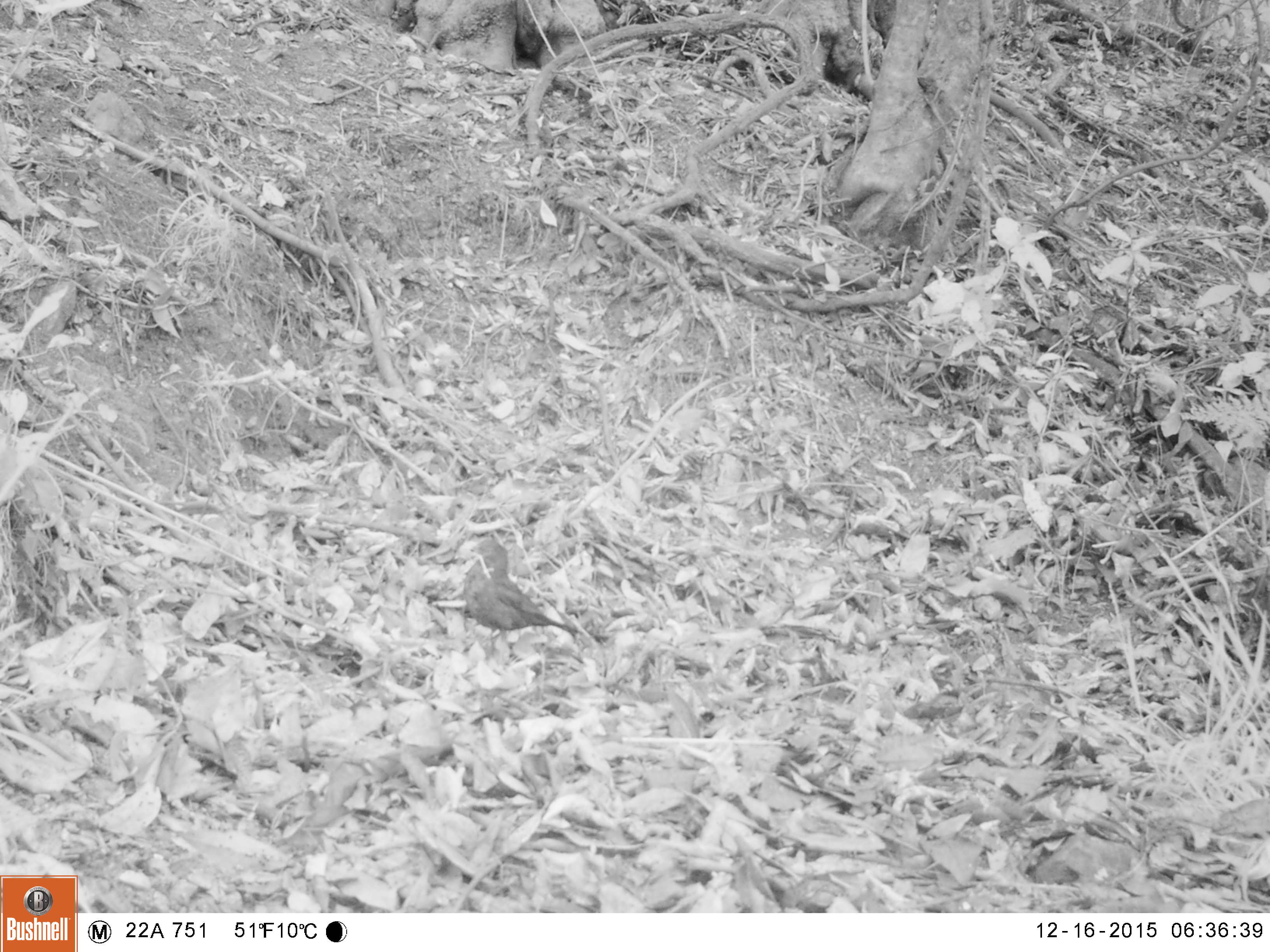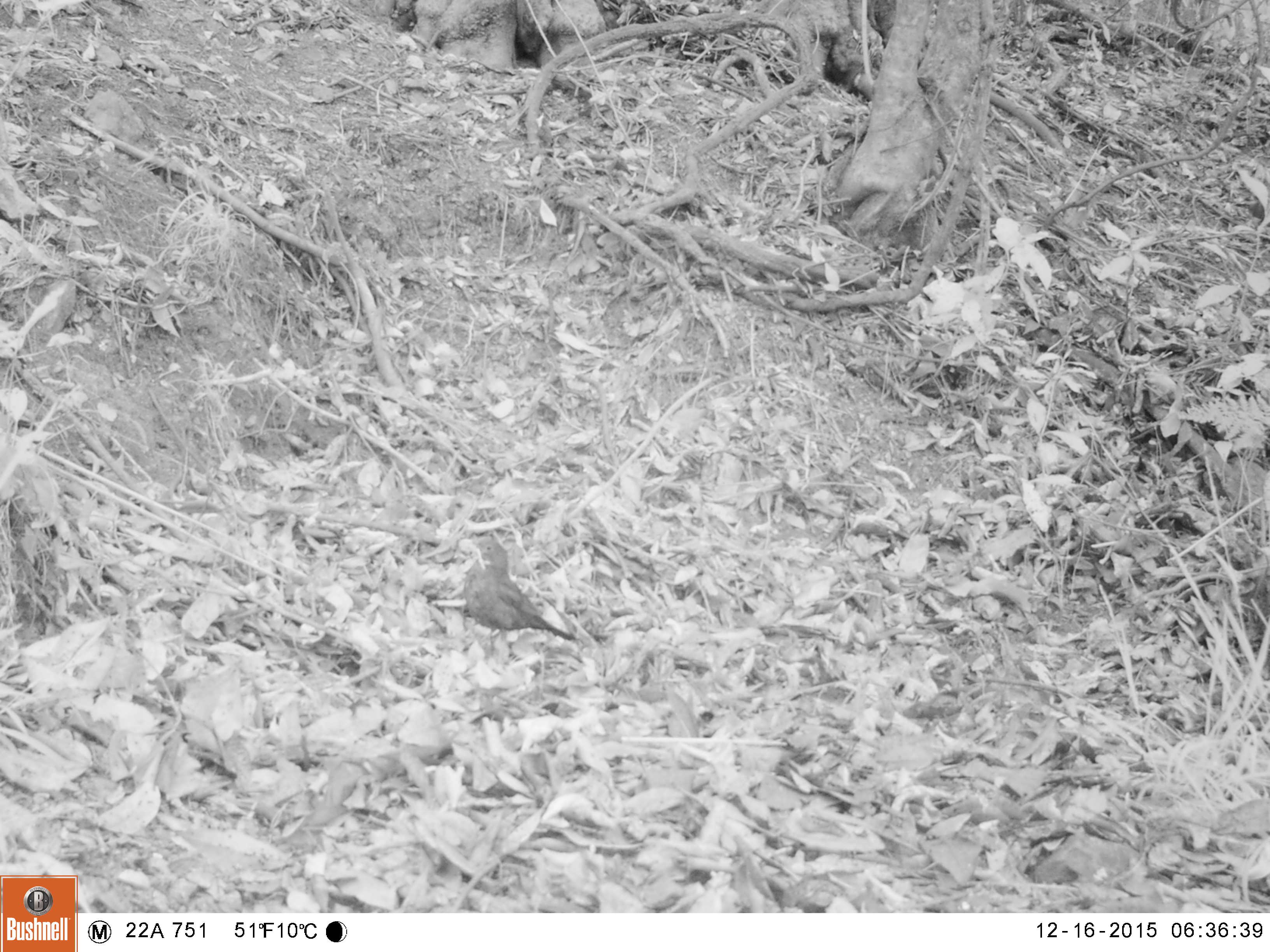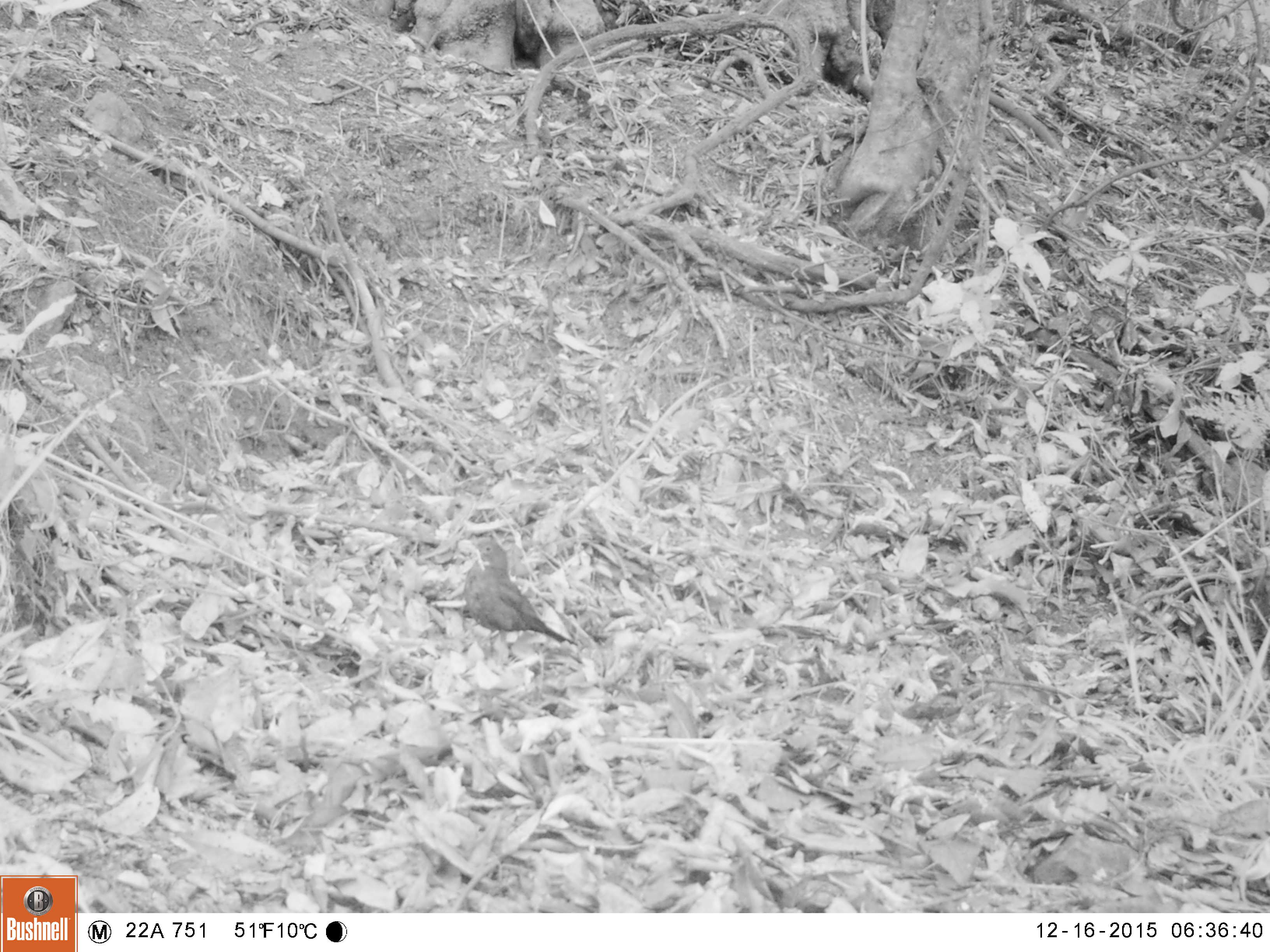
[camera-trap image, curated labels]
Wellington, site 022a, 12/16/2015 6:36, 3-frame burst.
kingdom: Animalia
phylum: Chordata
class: Aves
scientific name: Aves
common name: bird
Bird (Aves).